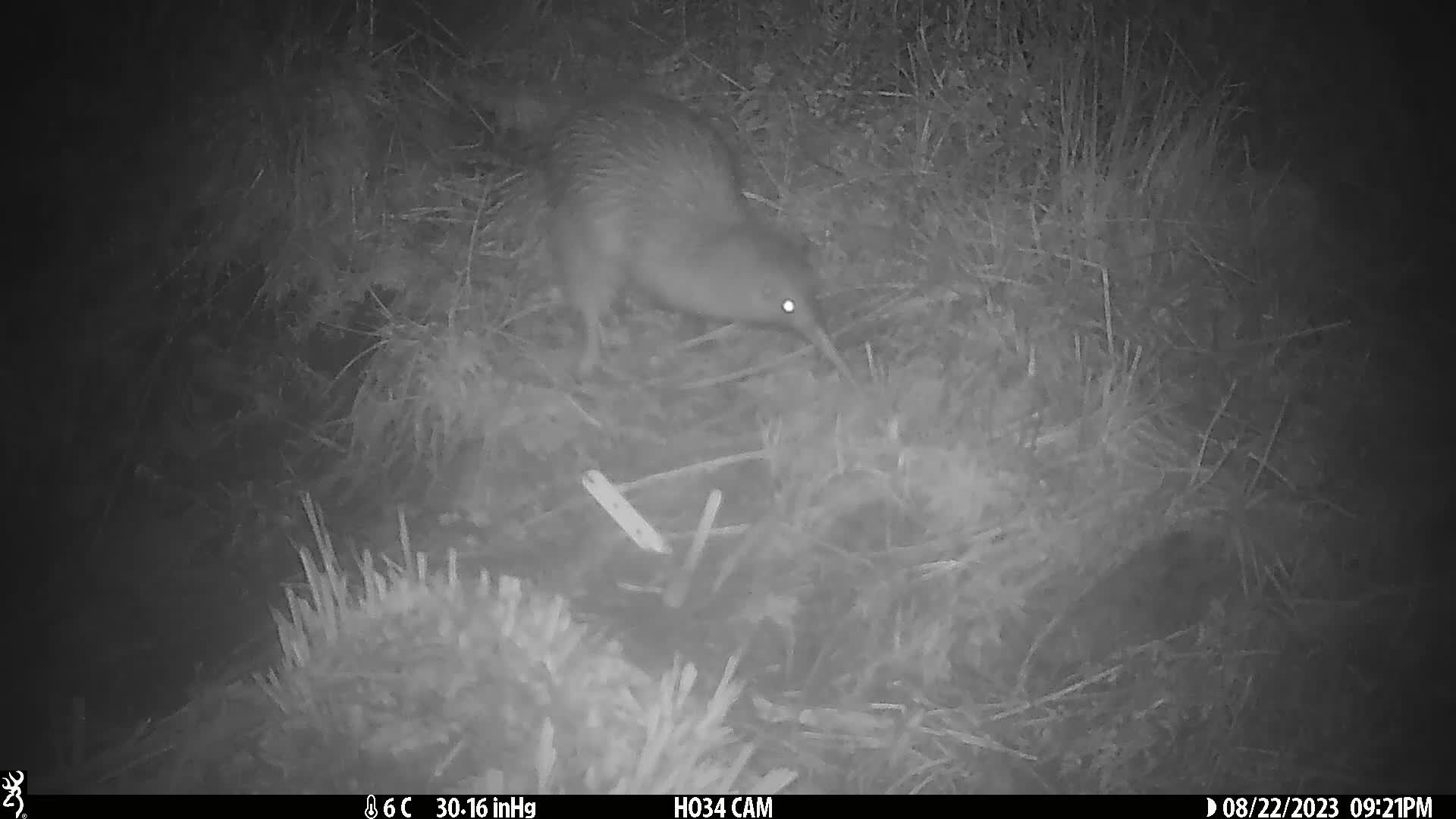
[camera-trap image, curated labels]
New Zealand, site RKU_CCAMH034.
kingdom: Animalia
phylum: Chordata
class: Aves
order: Apterygiformes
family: Apterygidae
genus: Apteryx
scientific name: Apteryx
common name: kiwi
Kiwi (Apteryx).